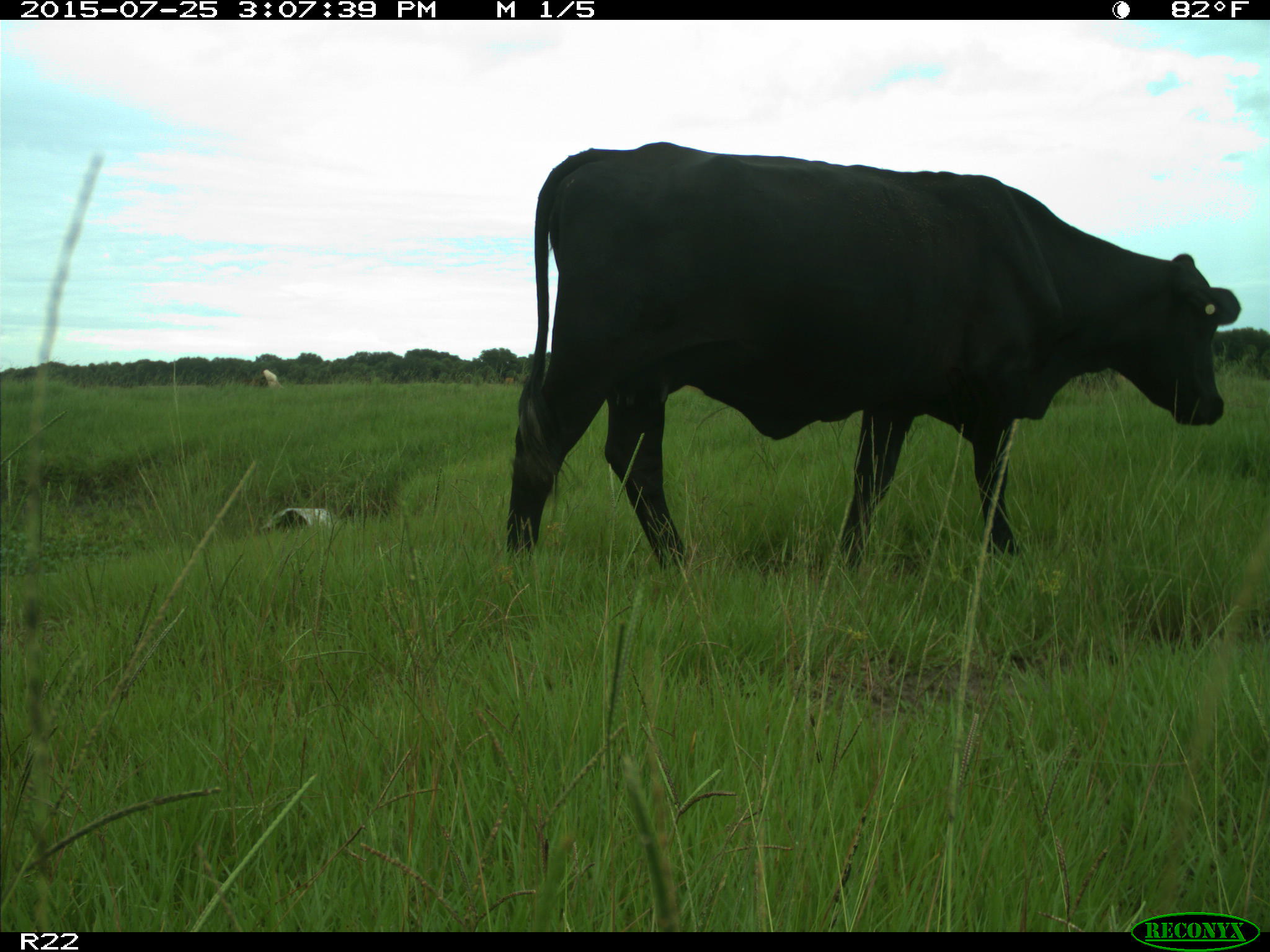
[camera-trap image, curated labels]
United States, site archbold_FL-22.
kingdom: Animalia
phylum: Chordata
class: Mammalia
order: Artiodactyla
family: Bovidae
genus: Bos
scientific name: Bos taurus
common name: domestic cow